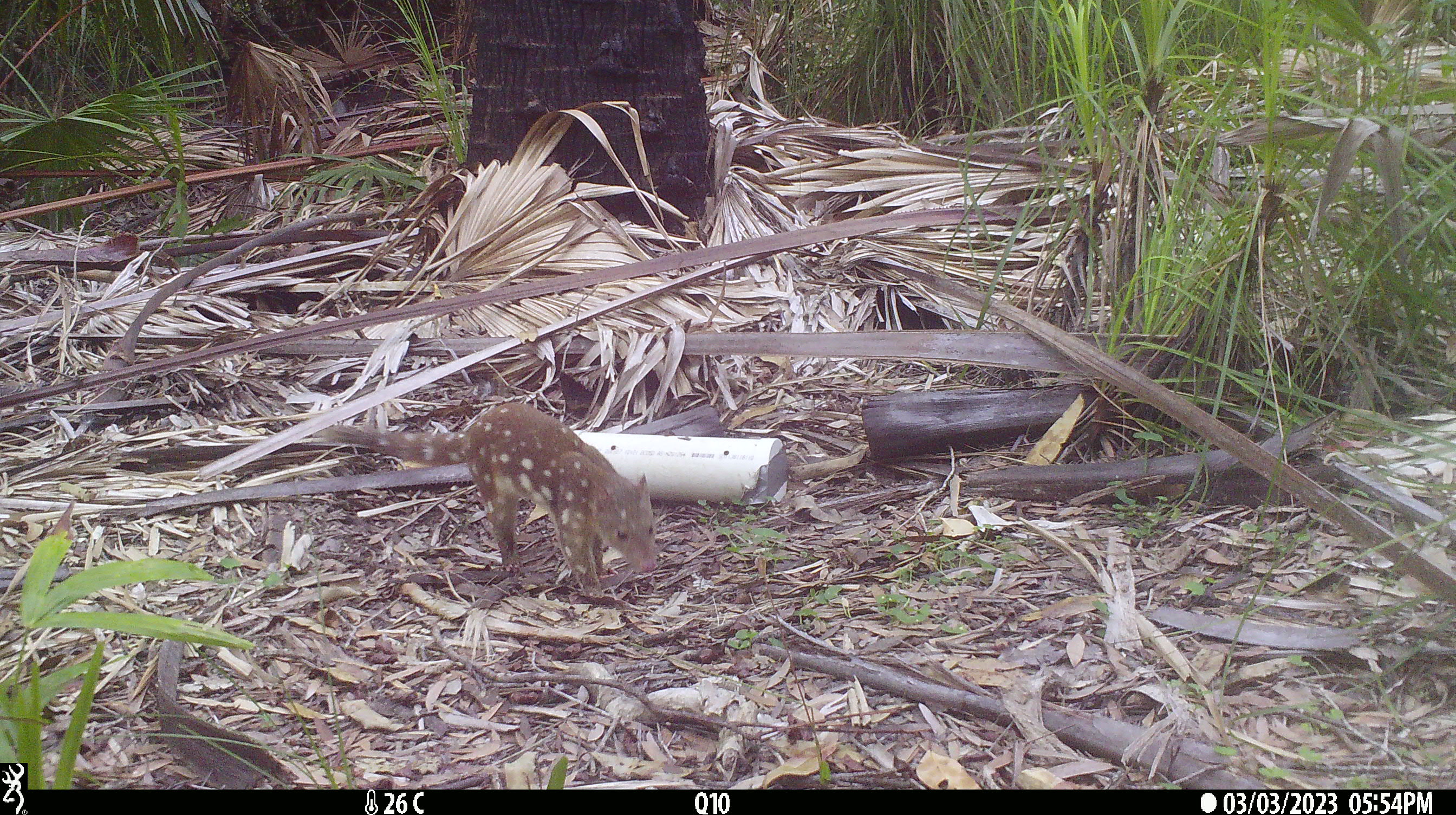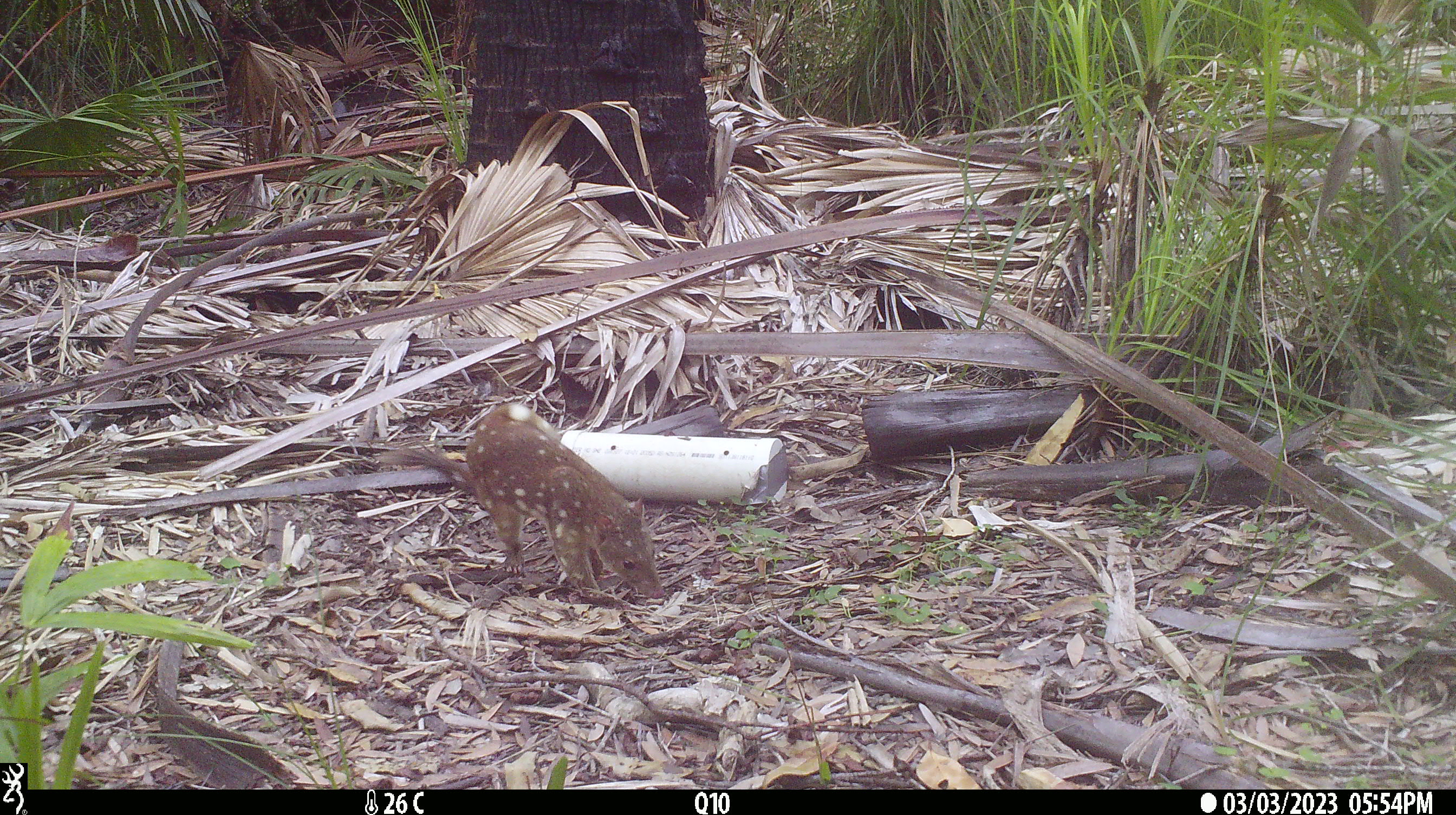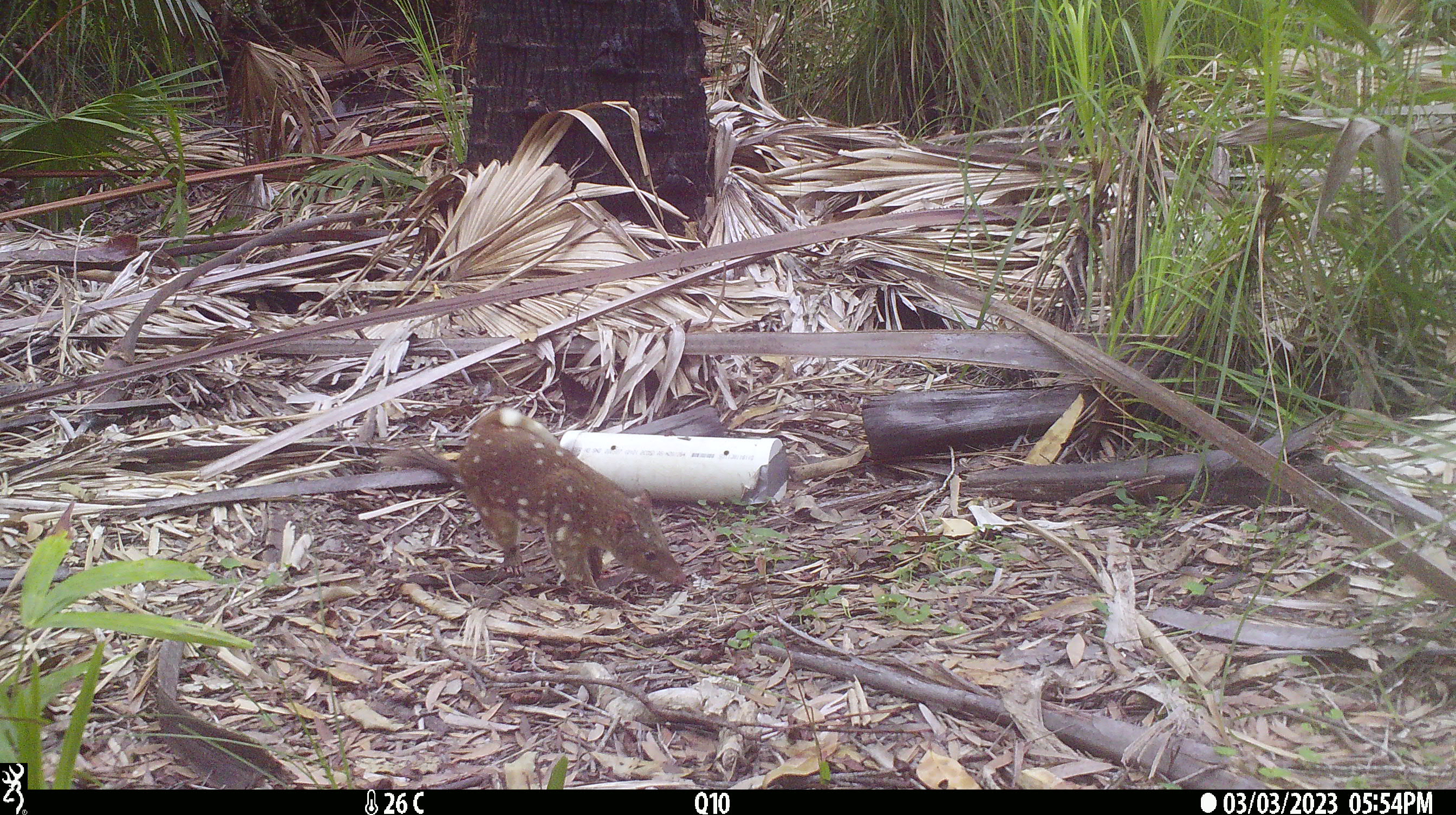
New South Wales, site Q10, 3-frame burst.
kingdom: Animalia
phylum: Chordata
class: Mammalia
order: Dasyuromorphia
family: Dasyuridae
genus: Dasyurus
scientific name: Dasyurus maculatus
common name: spotted-tailed quoll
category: quoll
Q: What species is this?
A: Quoll (spotted-tailed quoll) (Dasyurus maculatus).